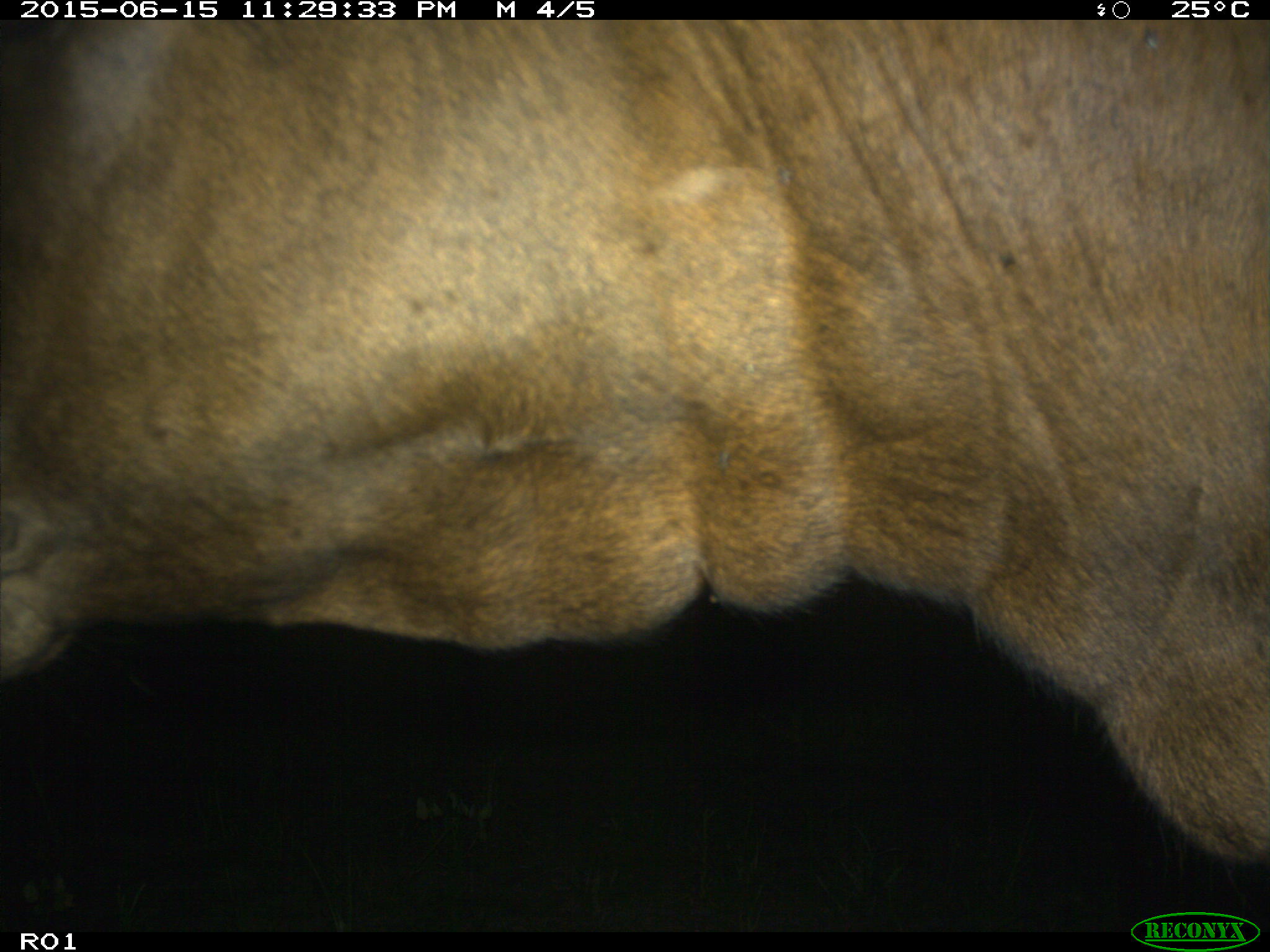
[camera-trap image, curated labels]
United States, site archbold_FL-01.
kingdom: Animalia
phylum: Chordata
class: Mammalia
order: Artiodactyla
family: Bovidae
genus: Bos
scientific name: Bos taurus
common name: domestic cow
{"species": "Bos taurus (domestic cow)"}